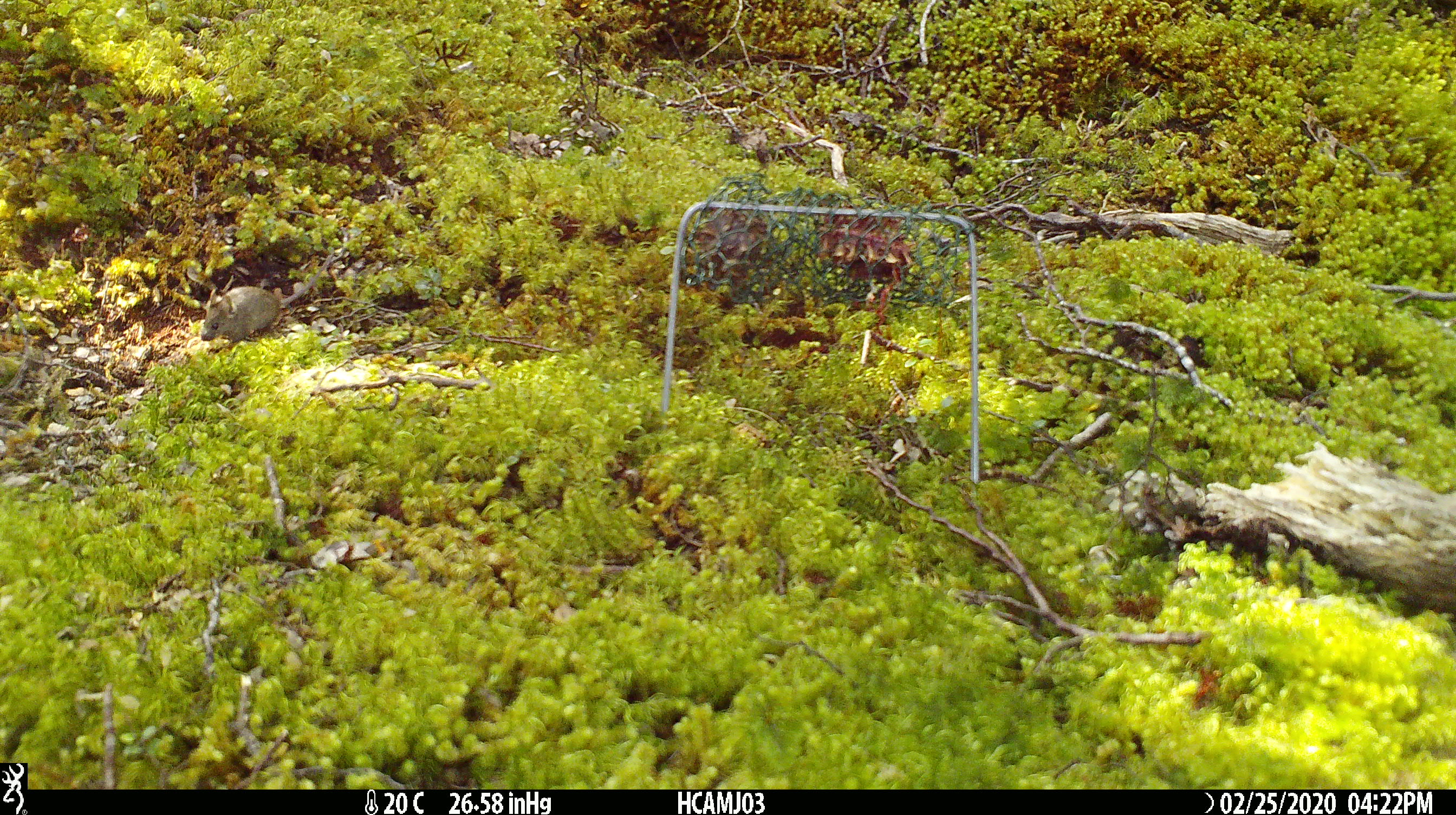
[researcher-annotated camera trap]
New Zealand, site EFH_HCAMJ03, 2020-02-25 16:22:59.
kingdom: Animalia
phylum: Chordata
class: Mammalia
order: Rodentia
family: Muridae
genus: Mus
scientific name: Mus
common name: mouse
Mouse (Mus).